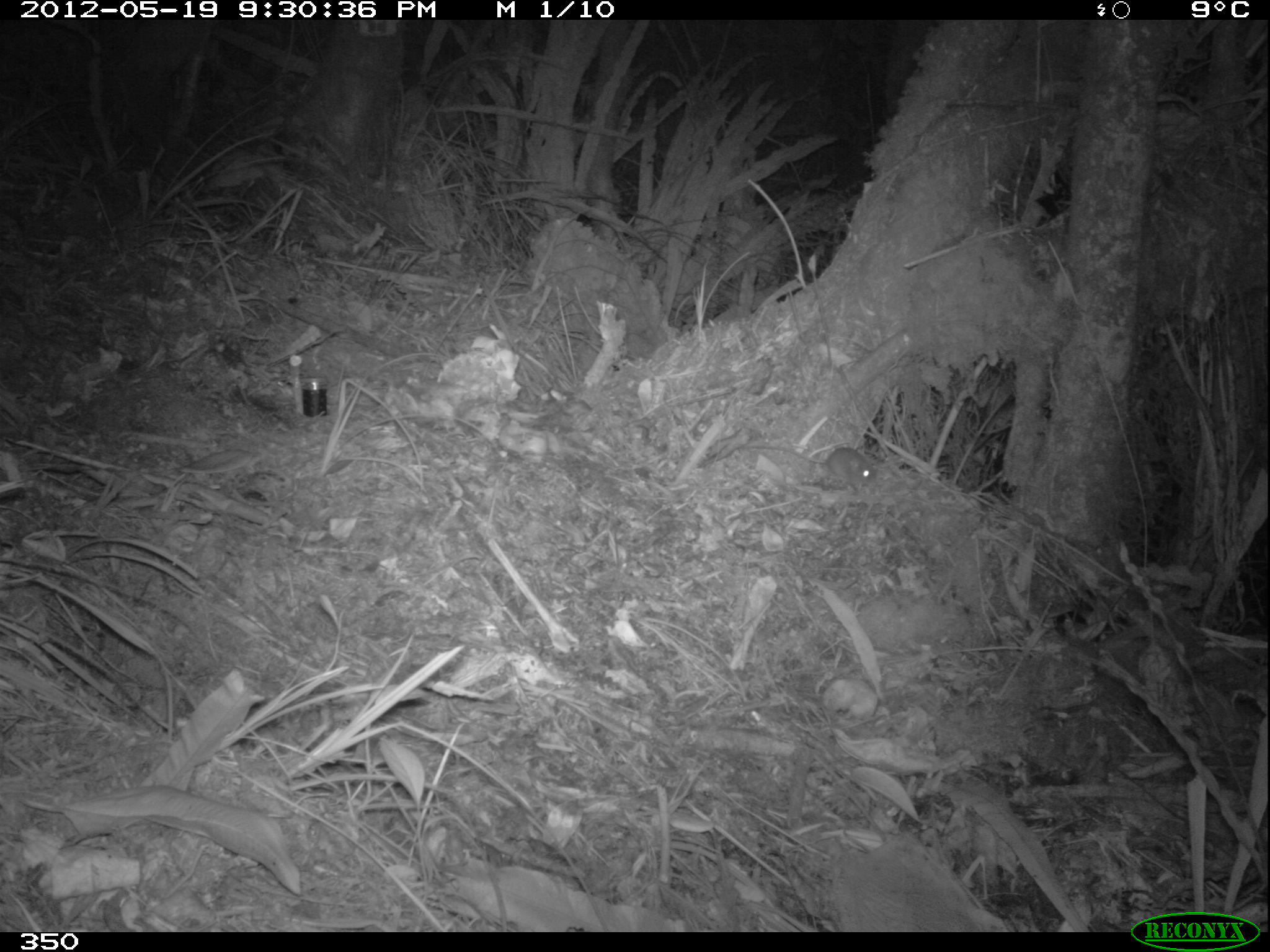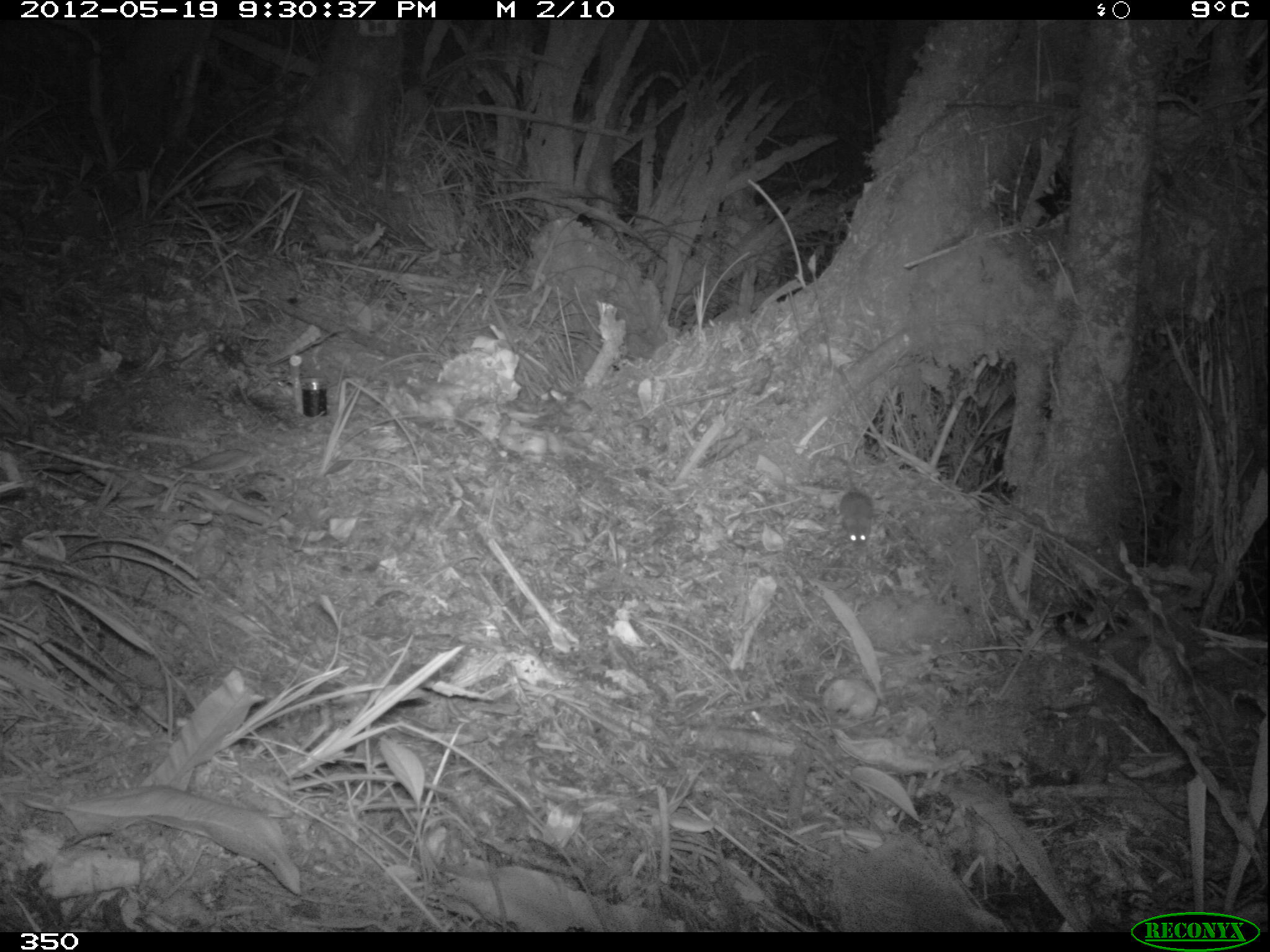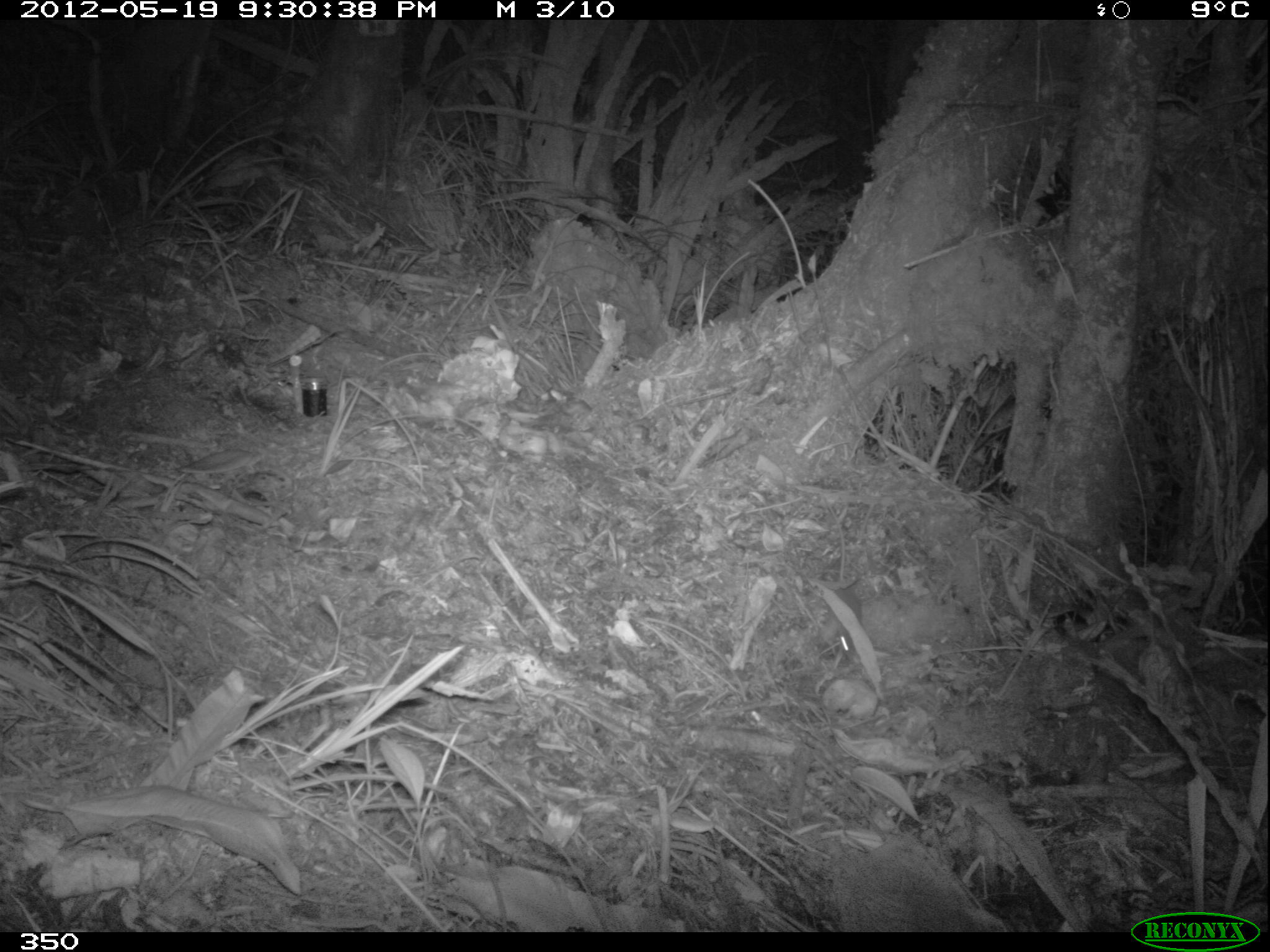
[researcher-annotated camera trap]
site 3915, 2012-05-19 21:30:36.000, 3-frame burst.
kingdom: Animalia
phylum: Chordata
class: Mammalia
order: Rodentia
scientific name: Rodentia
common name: rodents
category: unknown rodent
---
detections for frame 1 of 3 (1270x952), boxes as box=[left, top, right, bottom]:
unknown rodent: box=[740, 442, 879, 491]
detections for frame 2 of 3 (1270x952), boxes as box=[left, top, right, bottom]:
unknown rodent: box=[828, 453, 875, 547]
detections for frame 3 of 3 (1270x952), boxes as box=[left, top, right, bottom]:
unknown rodent: box=[819, 498, 863, 660]